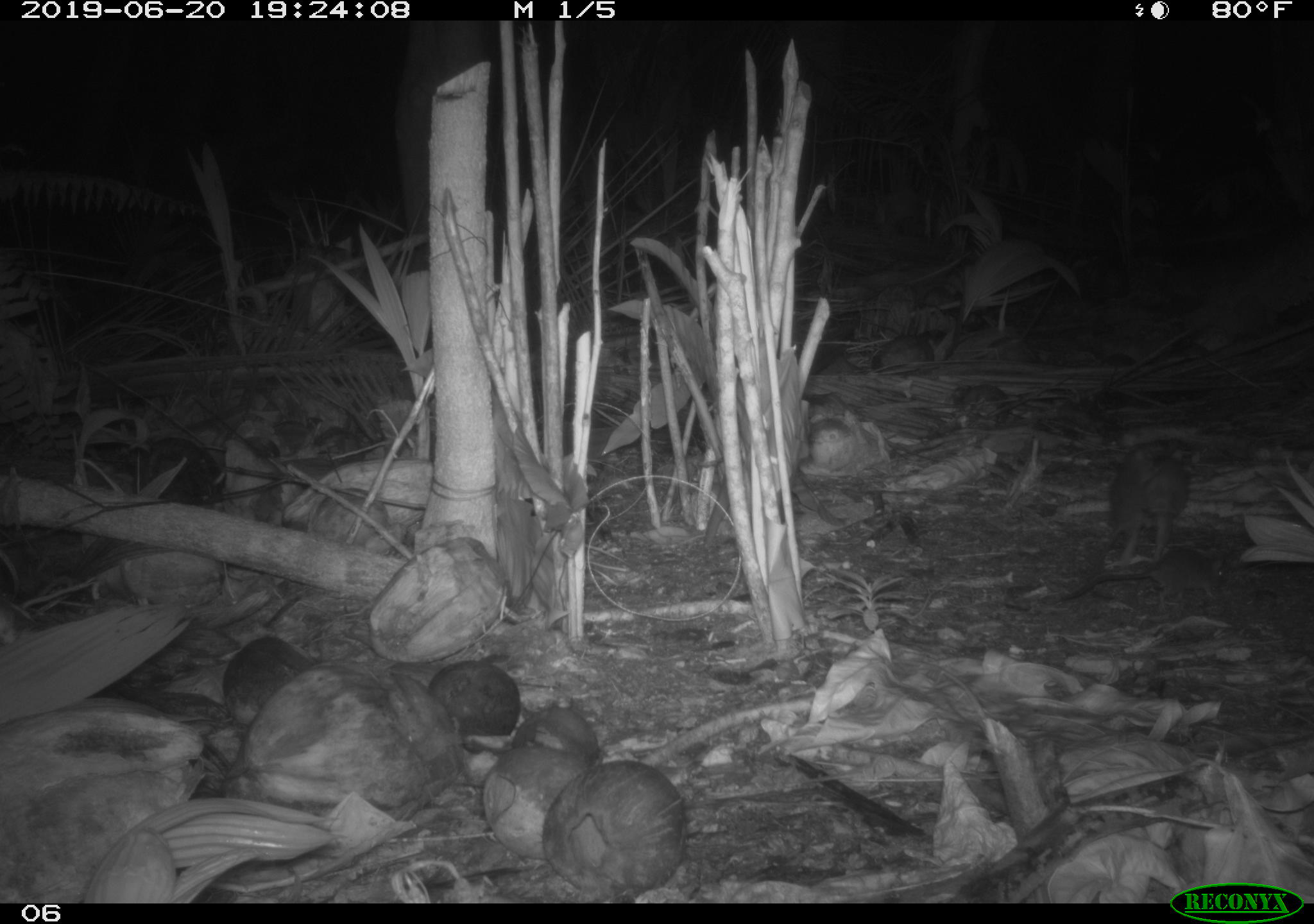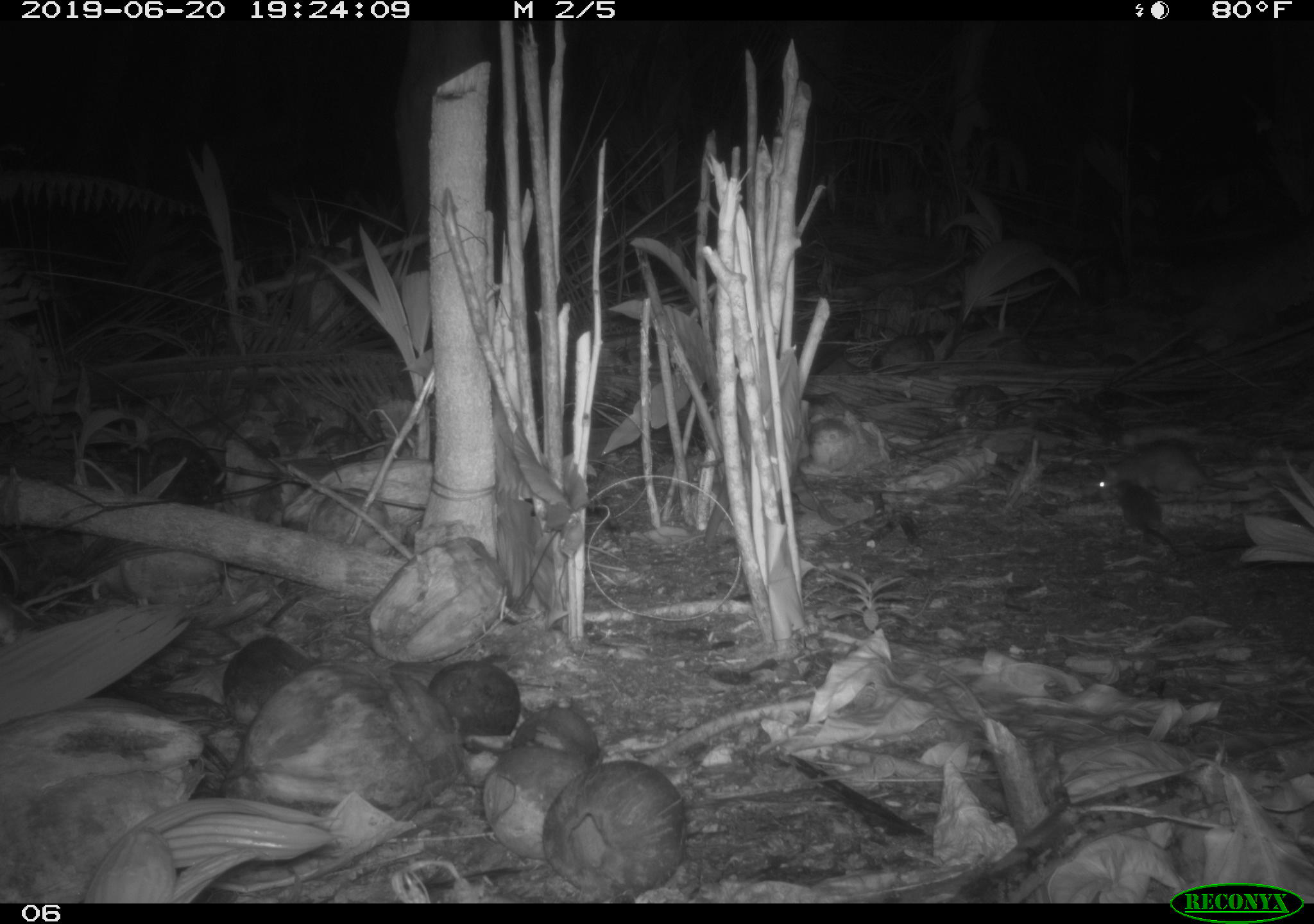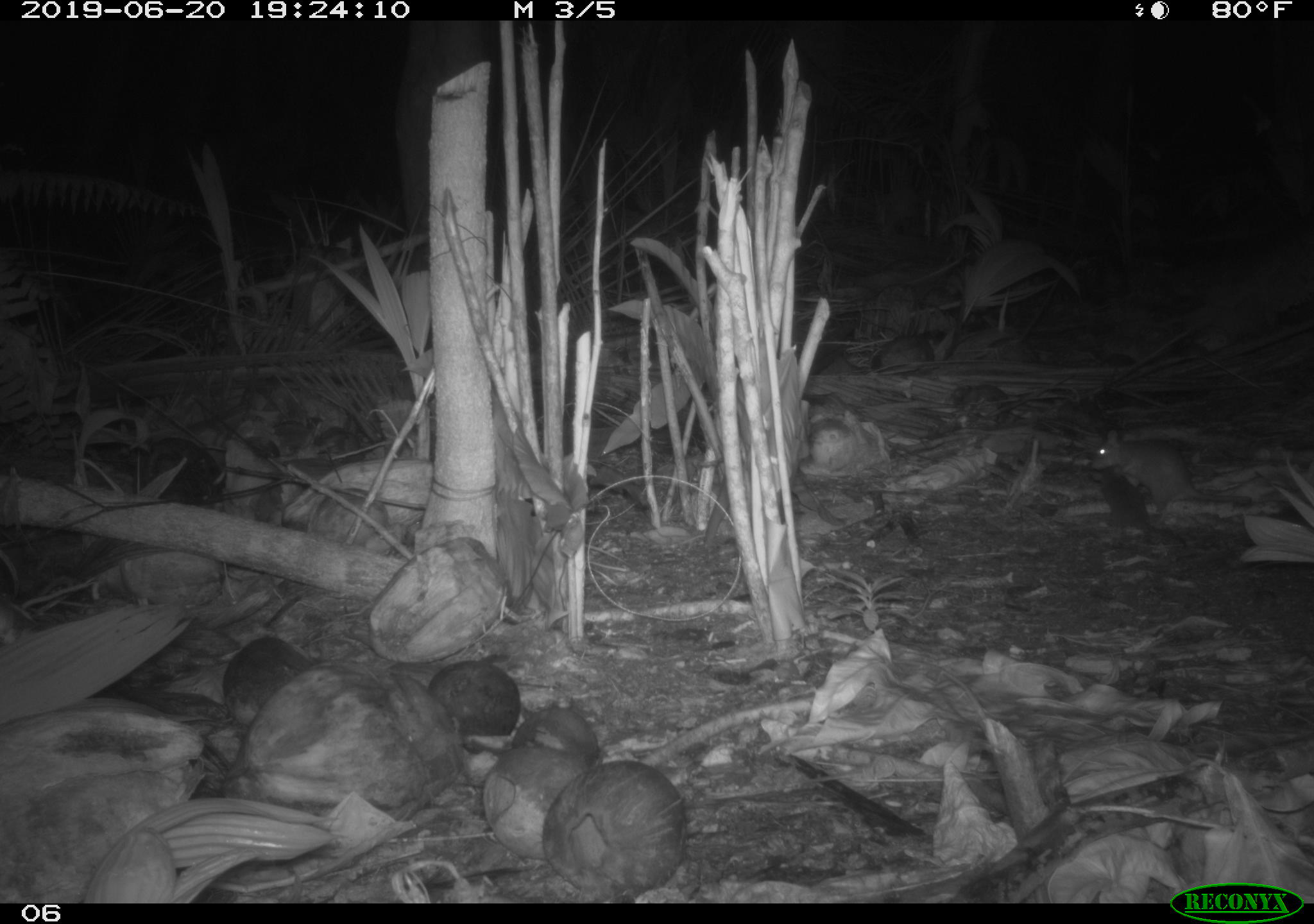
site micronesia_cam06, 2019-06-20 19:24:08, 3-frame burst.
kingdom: Animalia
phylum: Chordata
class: Mammalia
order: Rodentia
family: Muridae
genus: Rattus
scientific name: Rattus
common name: rat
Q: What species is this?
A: Rat (Rattus).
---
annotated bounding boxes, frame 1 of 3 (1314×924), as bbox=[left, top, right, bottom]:
rat: bbox=[1049, 542, 1238, 619]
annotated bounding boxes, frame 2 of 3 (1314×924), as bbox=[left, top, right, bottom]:
rat: bbox=[1072, 443, 1286, 510]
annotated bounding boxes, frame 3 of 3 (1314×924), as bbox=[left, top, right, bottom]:
rat: bbox=[1086, 416, 1270, 523]